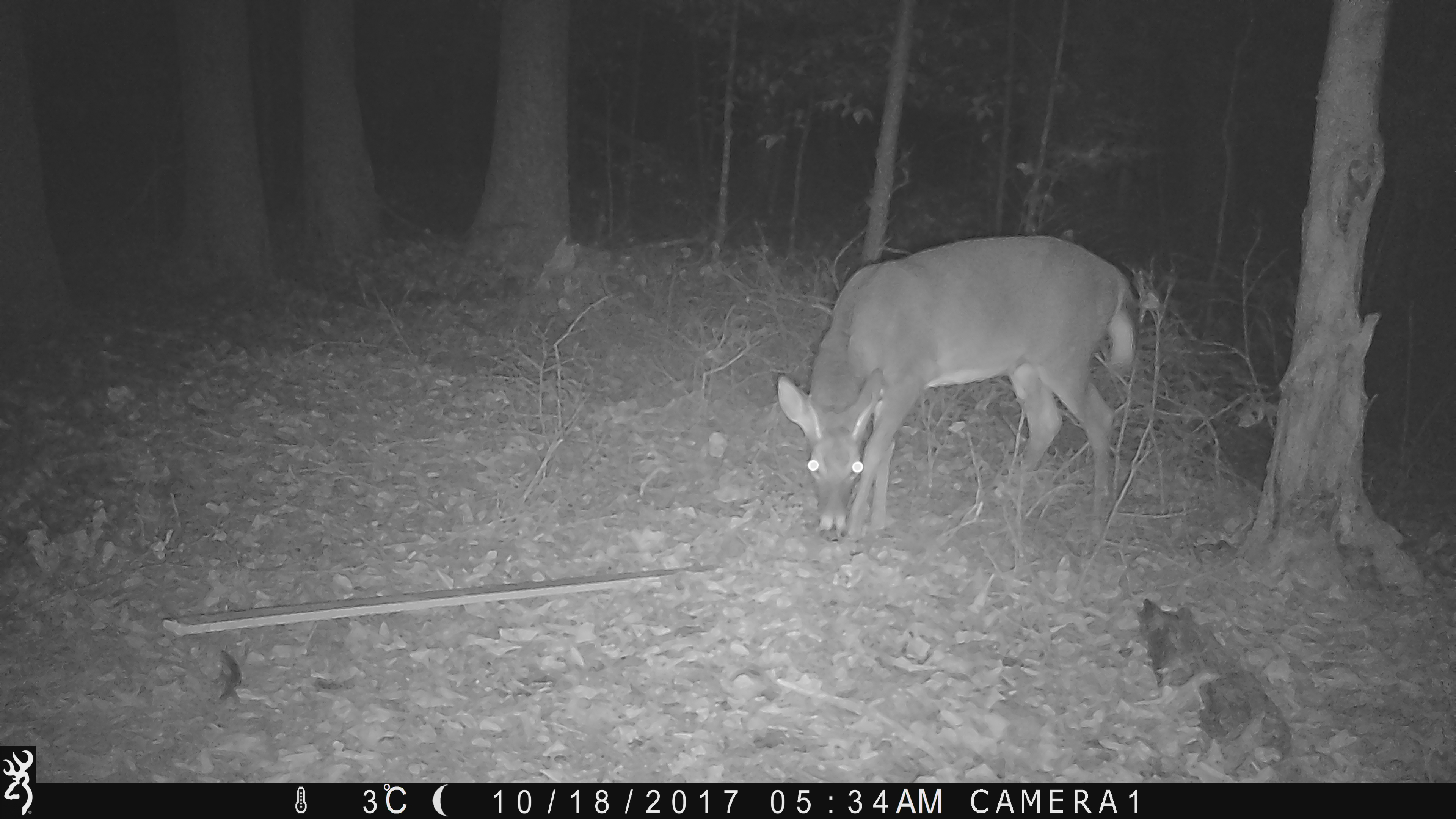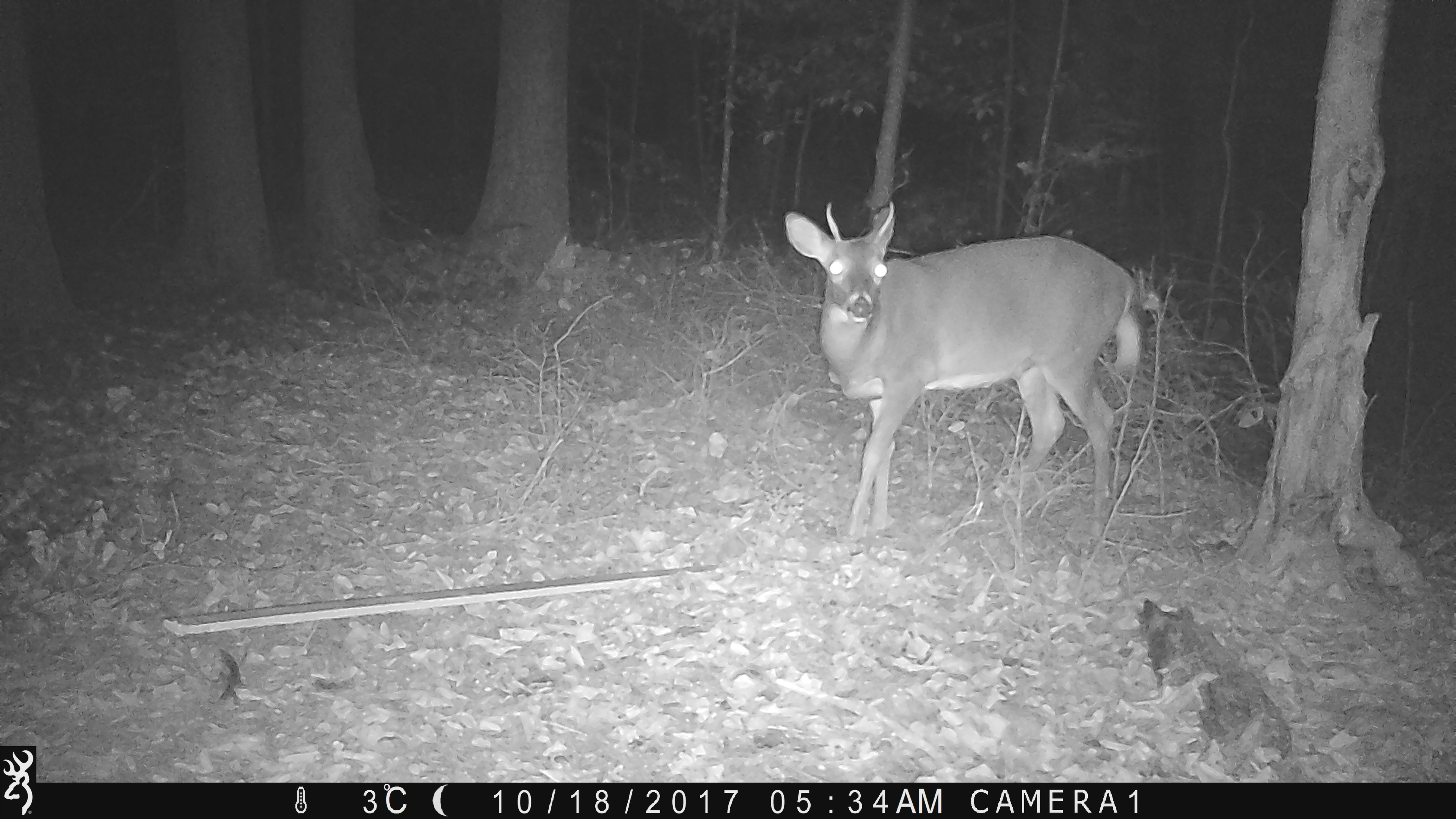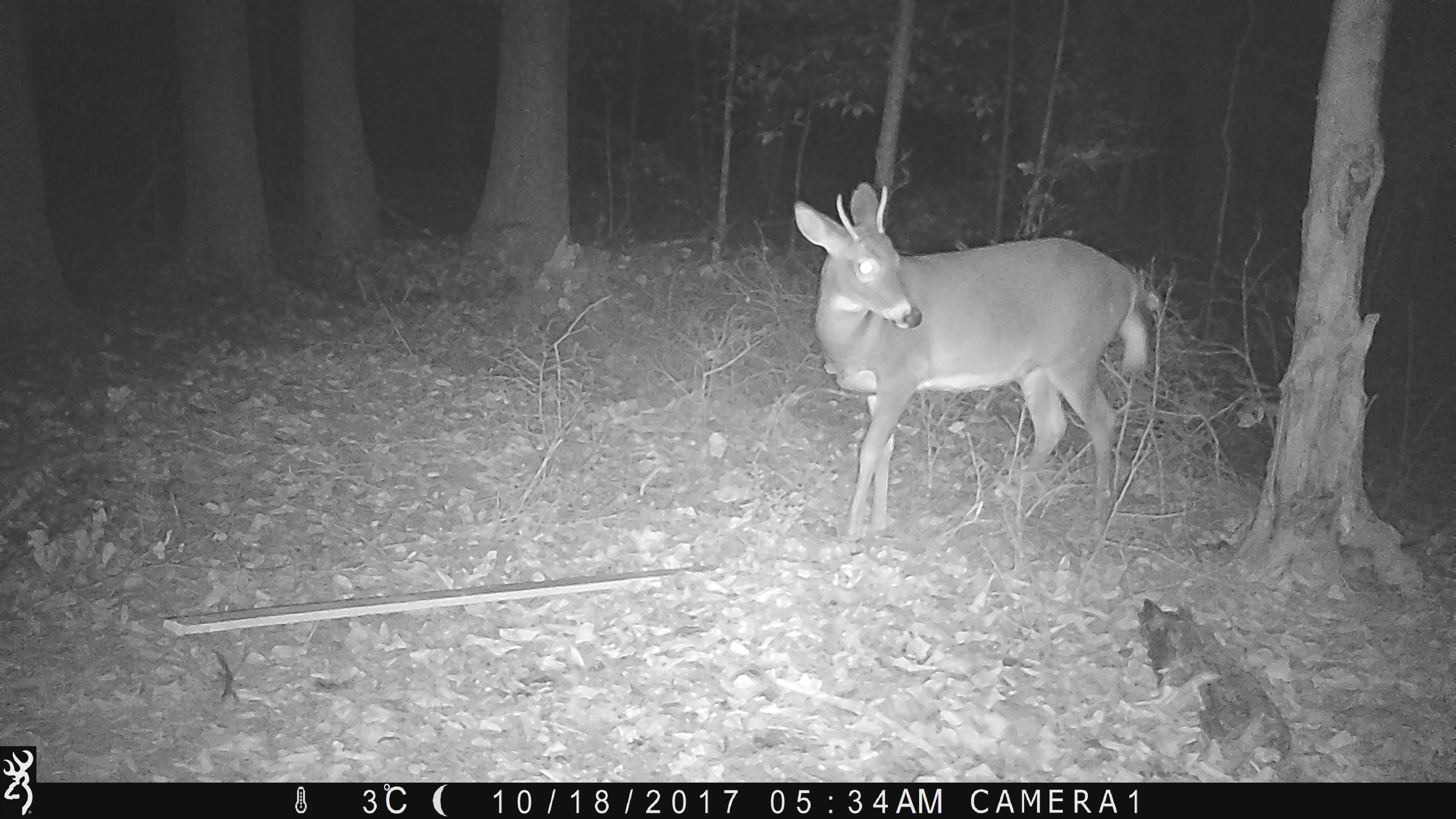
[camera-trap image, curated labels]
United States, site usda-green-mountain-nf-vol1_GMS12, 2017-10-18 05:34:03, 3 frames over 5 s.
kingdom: Animalia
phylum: Chordata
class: Mammalia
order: Artiodactyla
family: Cervidae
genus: Odocoileus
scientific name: Odocoileus virginianus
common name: white-tailed deer